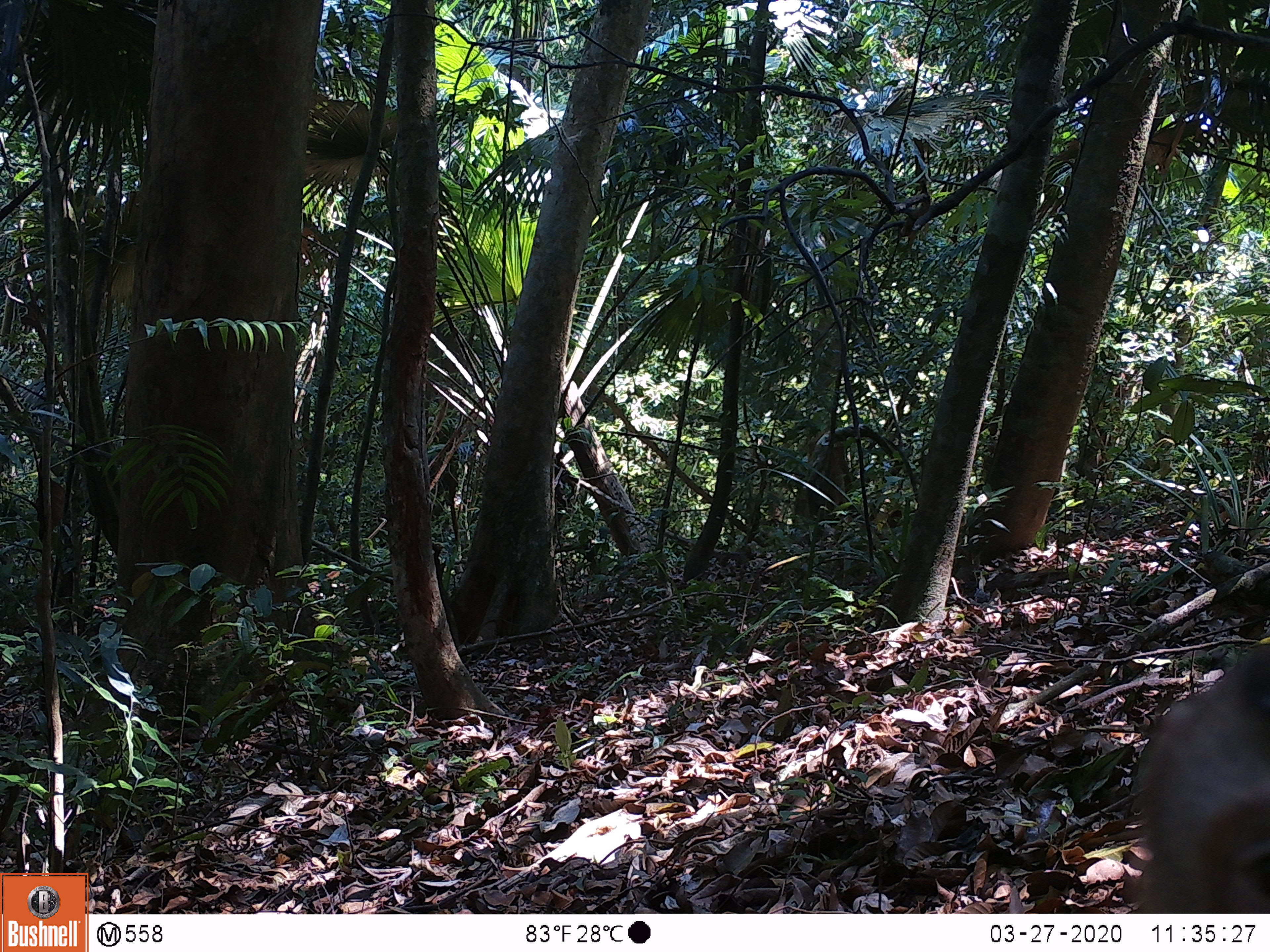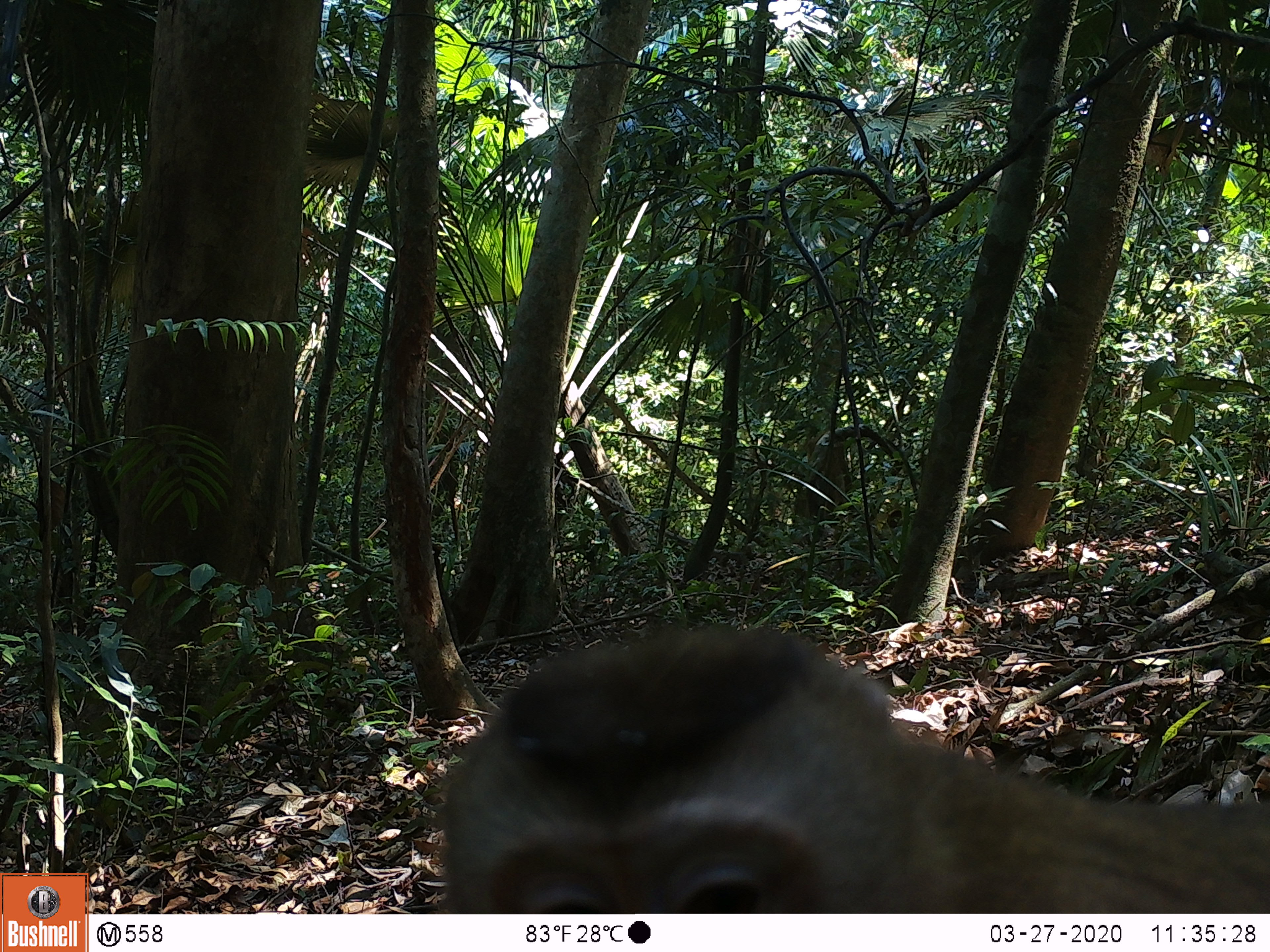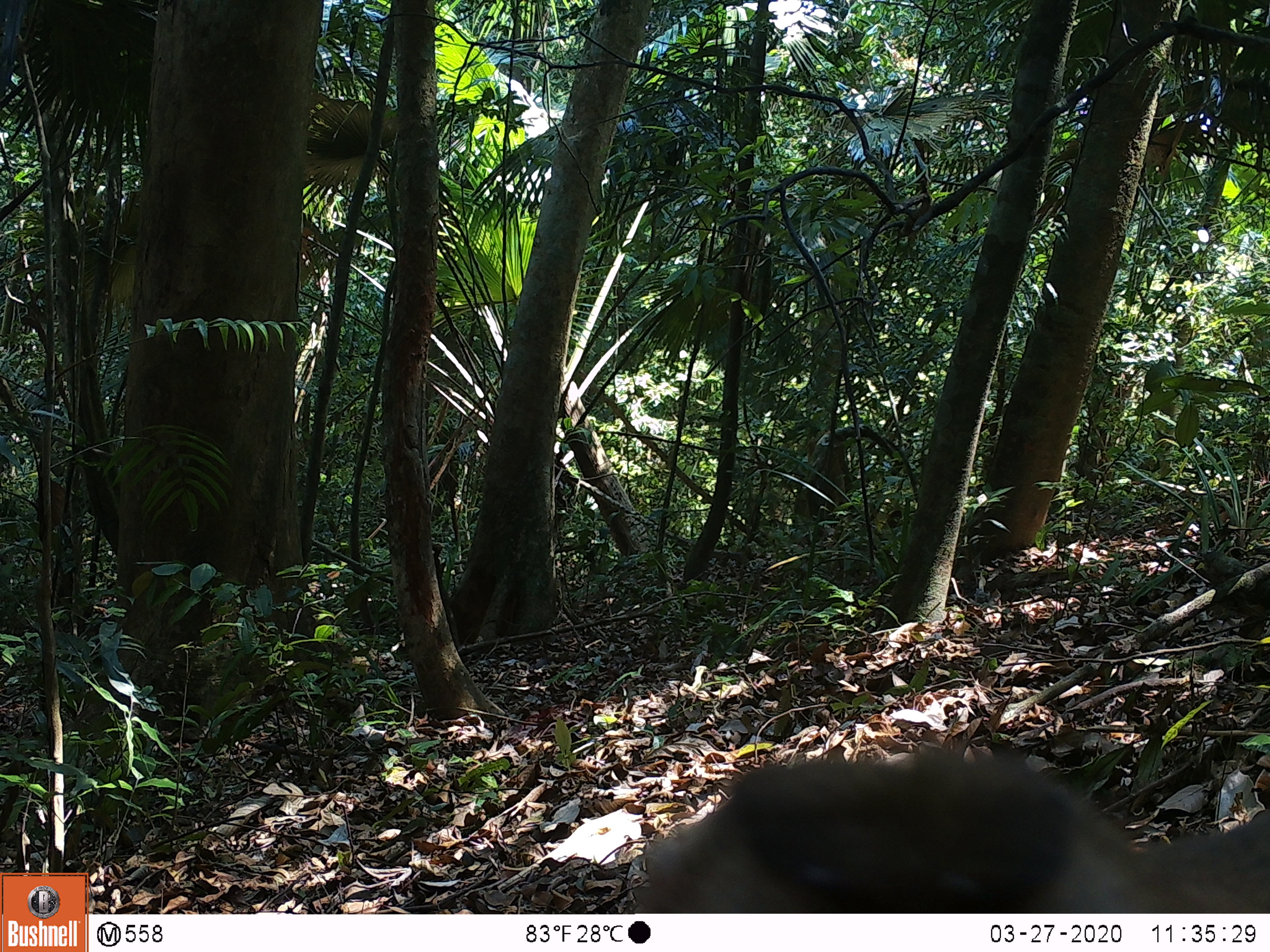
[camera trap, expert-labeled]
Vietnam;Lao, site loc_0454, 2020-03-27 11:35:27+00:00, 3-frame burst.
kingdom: Animalia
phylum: Chordata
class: Mammalia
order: Primates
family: Cercopithecidae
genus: Macaca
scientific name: Macaca nemestrina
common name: pig-tailed macaque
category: pig tailed macaque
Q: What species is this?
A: Pig tailed macaque (pig-tailed macaque) (Macaca nemestrina).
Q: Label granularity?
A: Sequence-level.